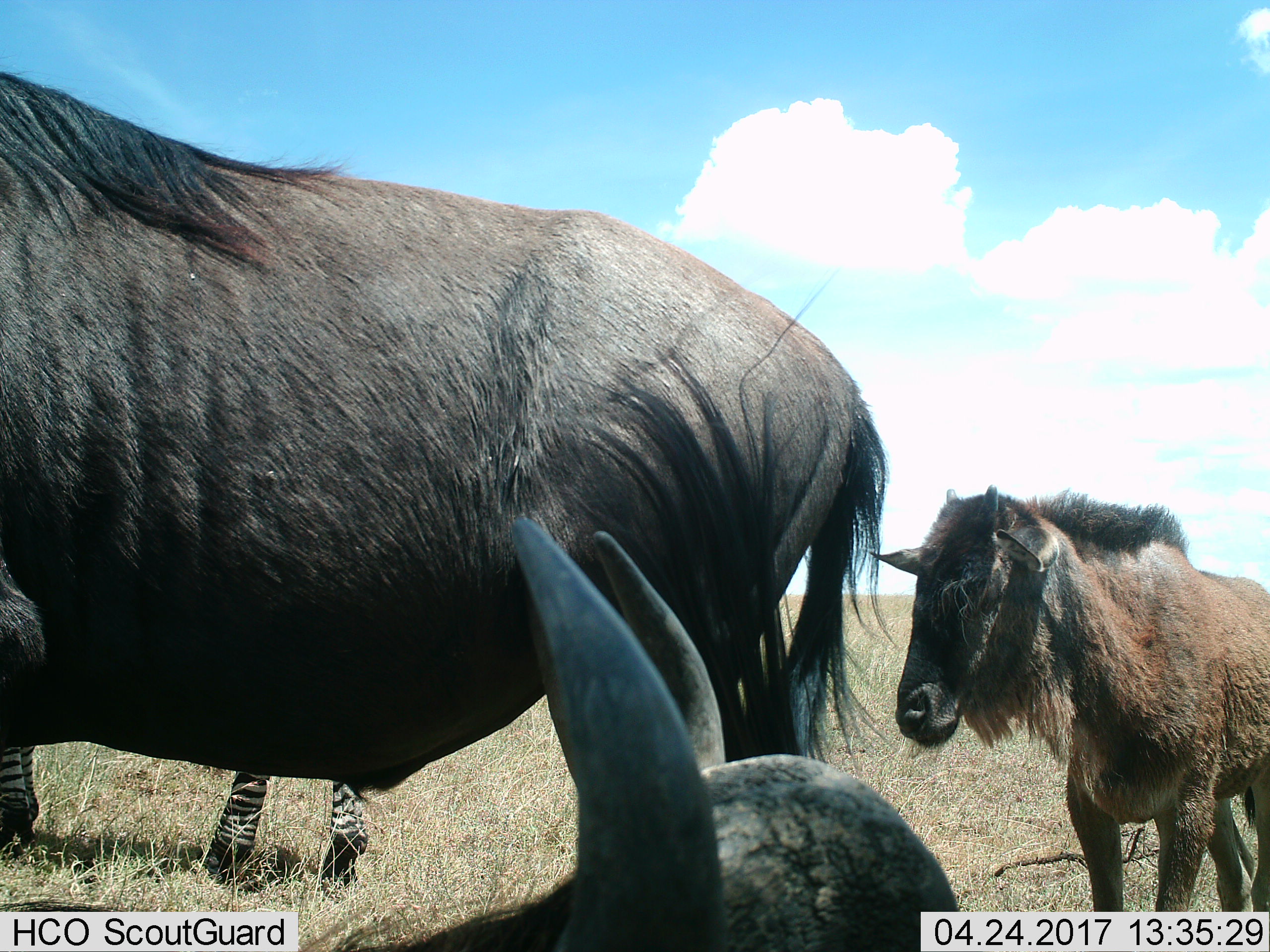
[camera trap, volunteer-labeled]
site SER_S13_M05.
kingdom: Animalia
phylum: Chordata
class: Mammalia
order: Artiodactyla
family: Bovidae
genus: Connochaetes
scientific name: Connochaetes taurinus taurinus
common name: blue wildebeest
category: wildebeestblue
Wildebeestblue (blue wildebeest) (Connochaetes taurinus taurinus), count 3. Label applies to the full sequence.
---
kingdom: Animalia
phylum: Chordata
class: Mammalia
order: Perissodactyla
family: Equidae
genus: Equus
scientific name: Equus quagga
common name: plains zebra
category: zebraplains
Zebraplains (plains zebra) (Equus quagga), count 1. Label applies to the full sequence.